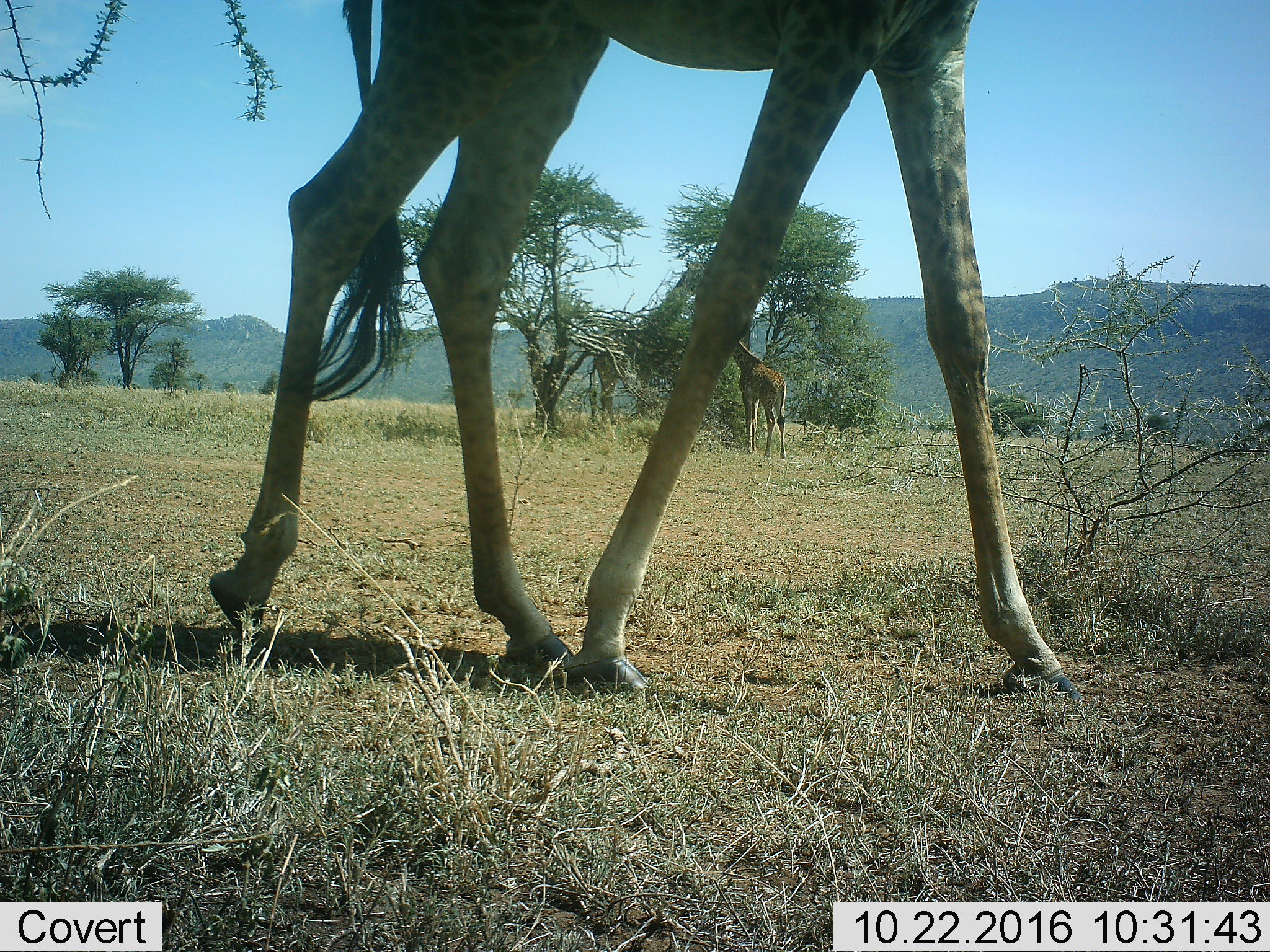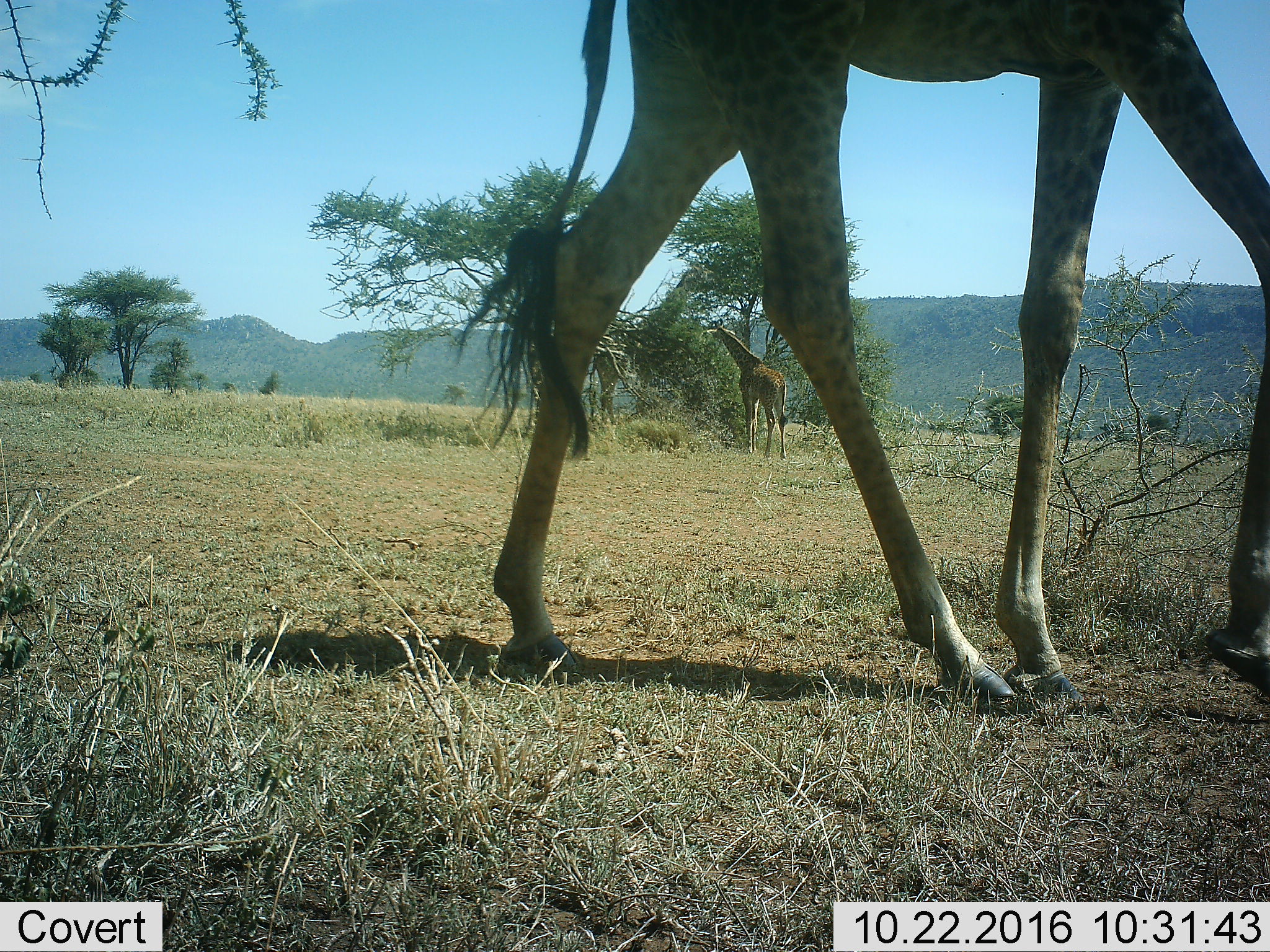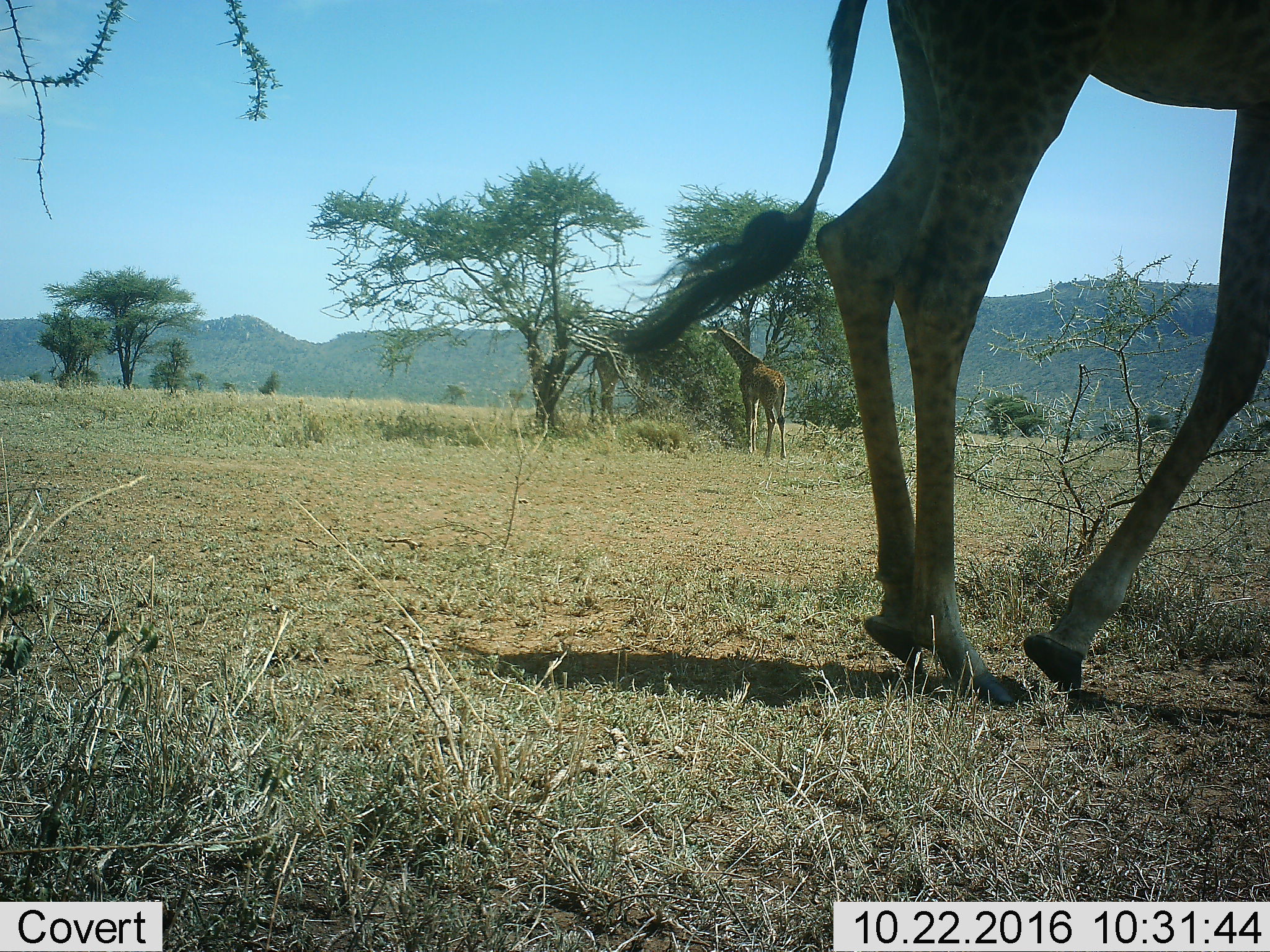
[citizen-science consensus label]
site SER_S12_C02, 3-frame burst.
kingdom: Animalia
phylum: Chordata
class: Mammalia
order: Artiodactyla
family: Giraffidae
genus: Giraffa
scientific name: Giraffa camelopardalis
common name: giraffe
Giraffe (Giraffa camelopardalis), count 3. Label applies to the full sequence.